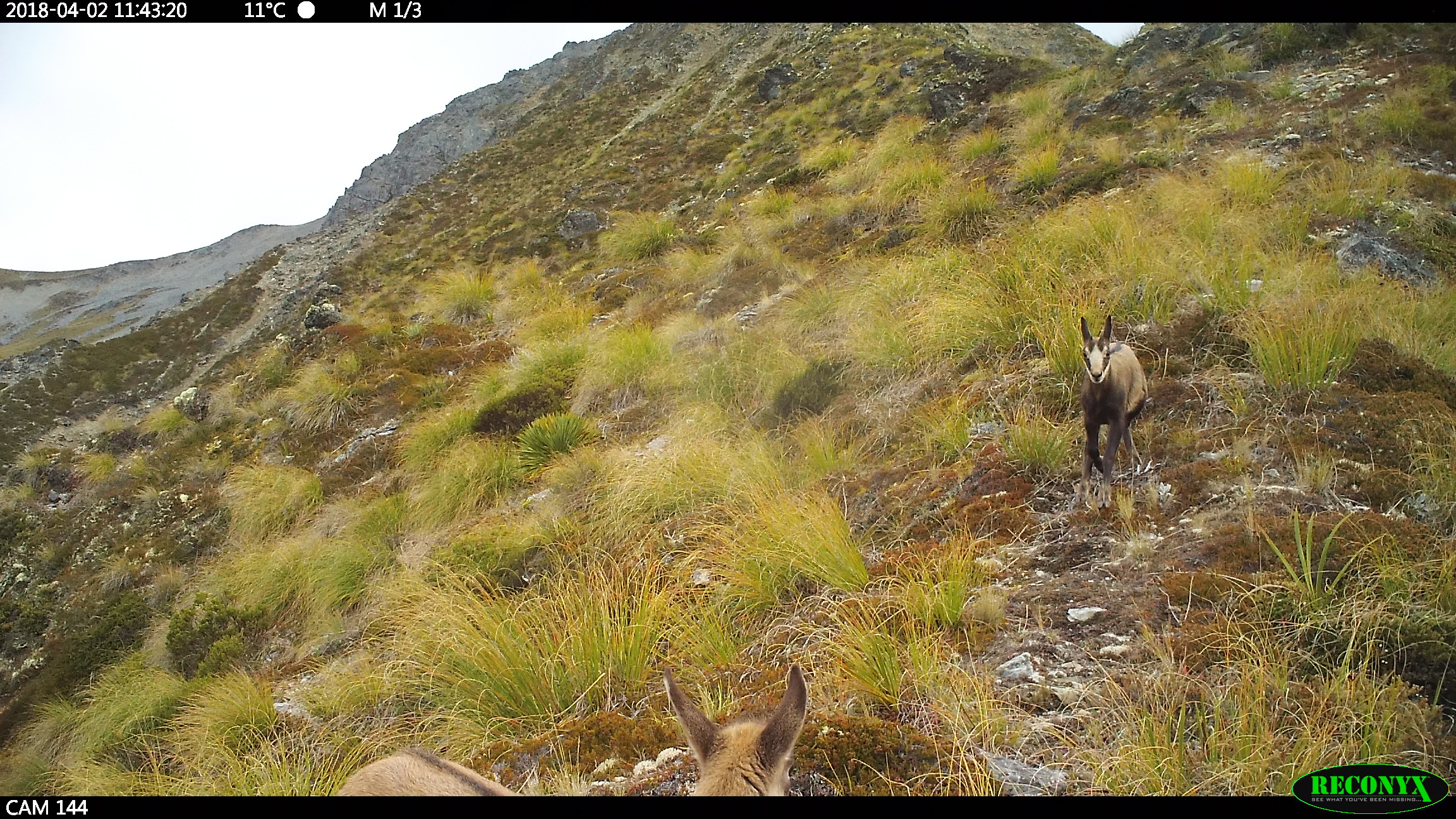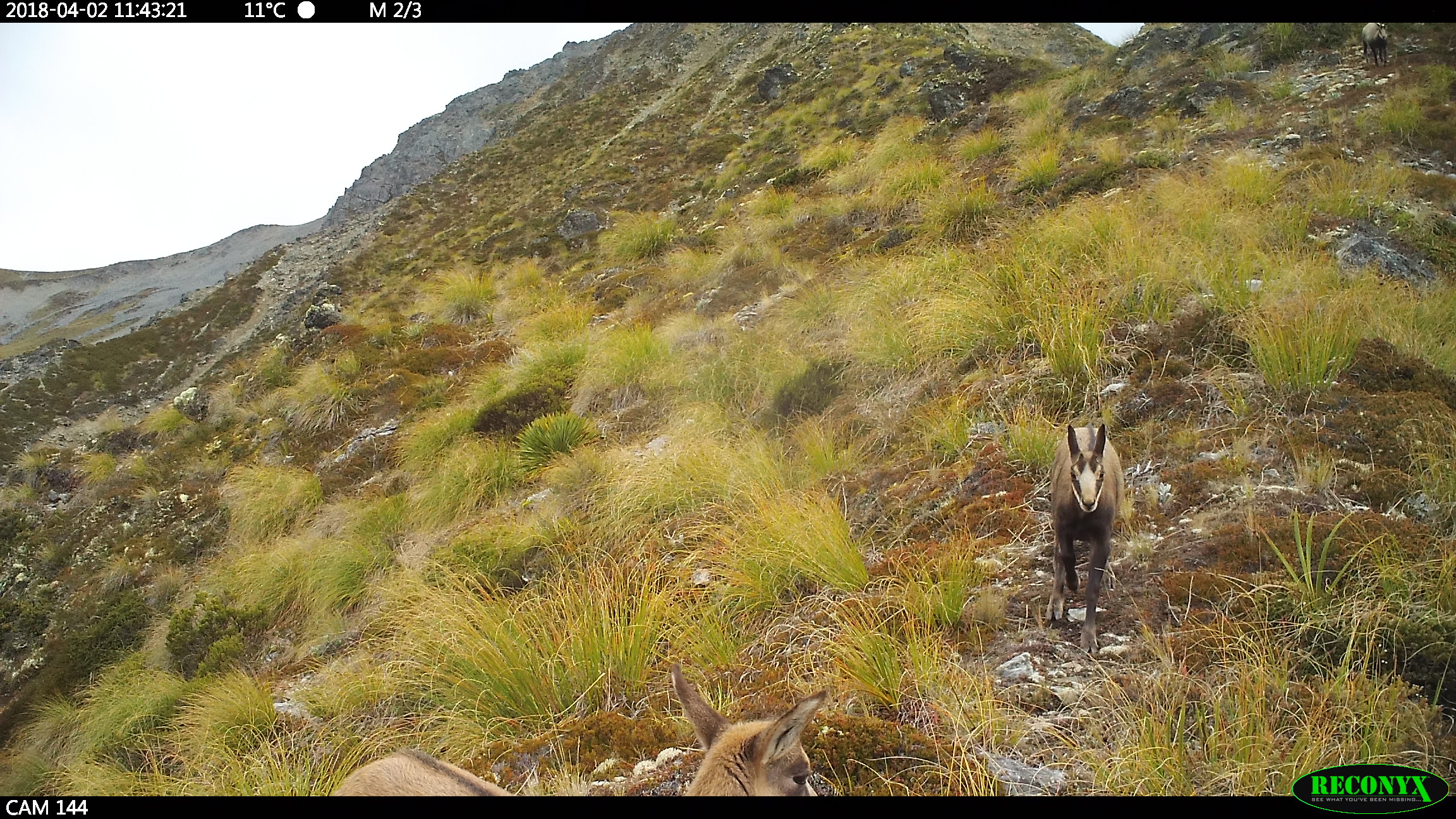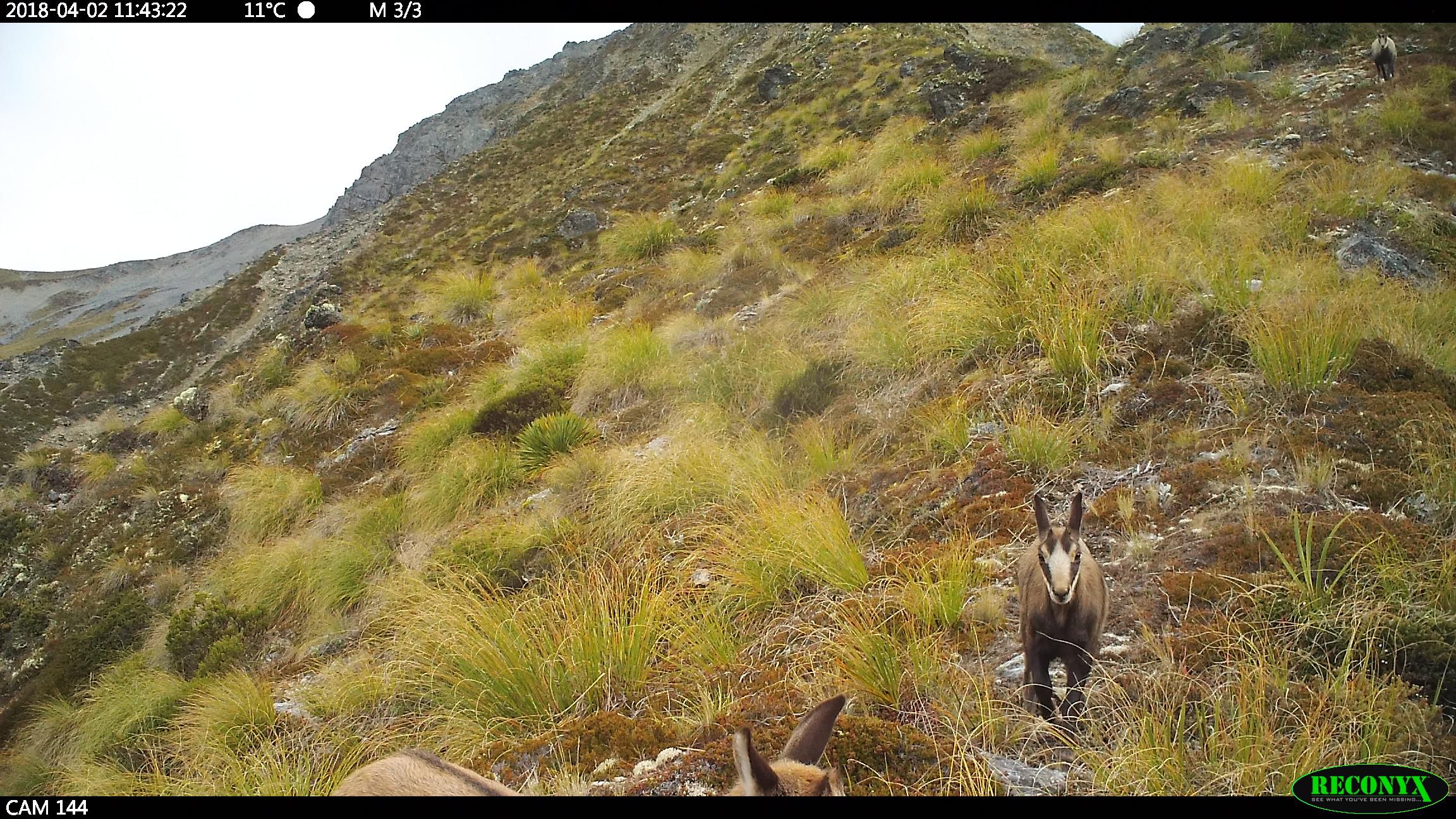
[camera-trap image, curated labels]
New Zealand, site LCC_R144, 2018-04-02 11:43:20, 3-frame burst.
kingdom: Animalia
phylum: Chordata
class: Mammalia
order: Artiodactyla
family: Bovidae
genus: Rupicapra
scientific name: Rupicapra rupicapra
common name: alpine chamois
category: chamois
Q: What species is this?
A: Chamois (alpine chamois) (Rupicapra rupicapra).